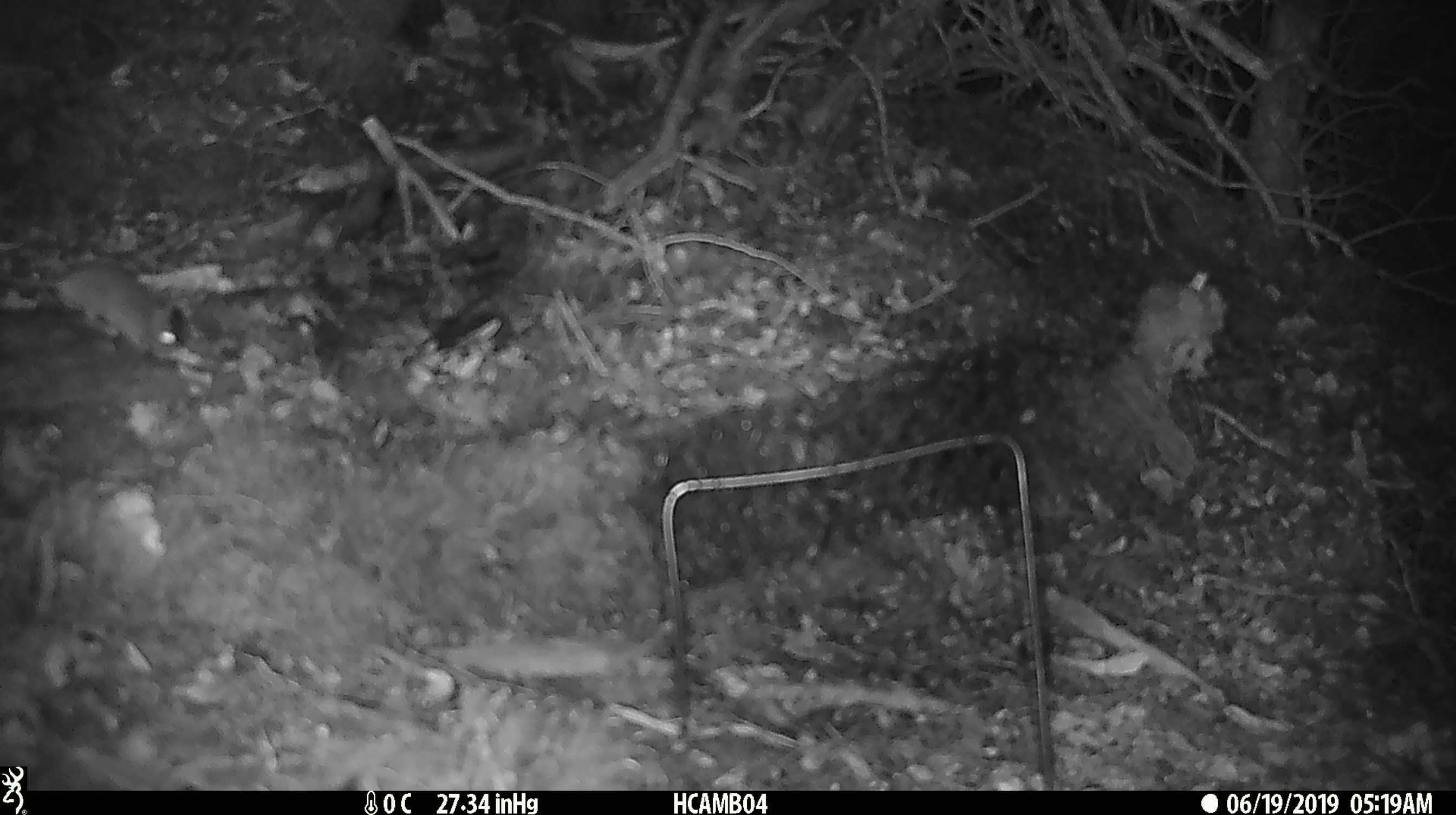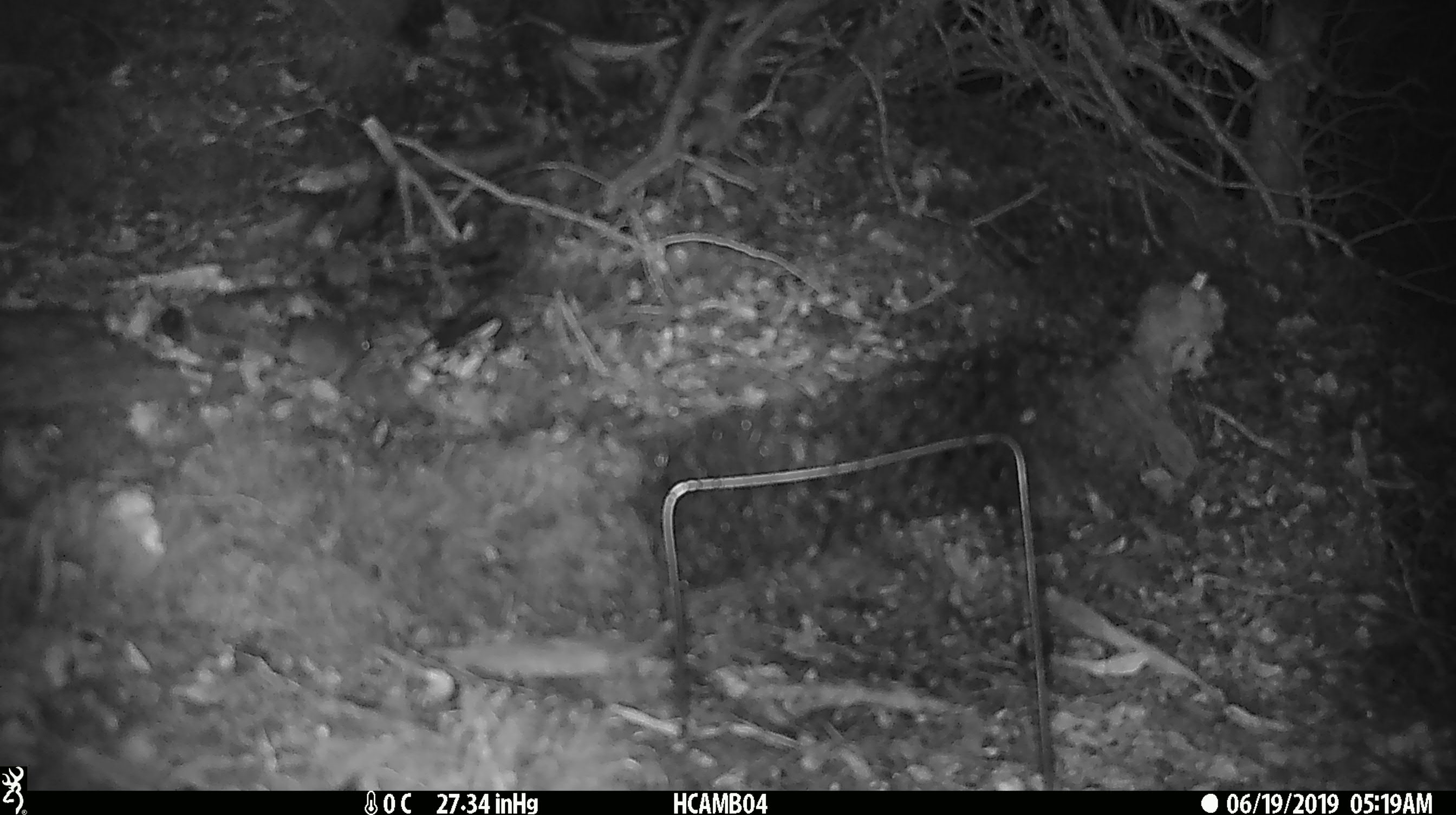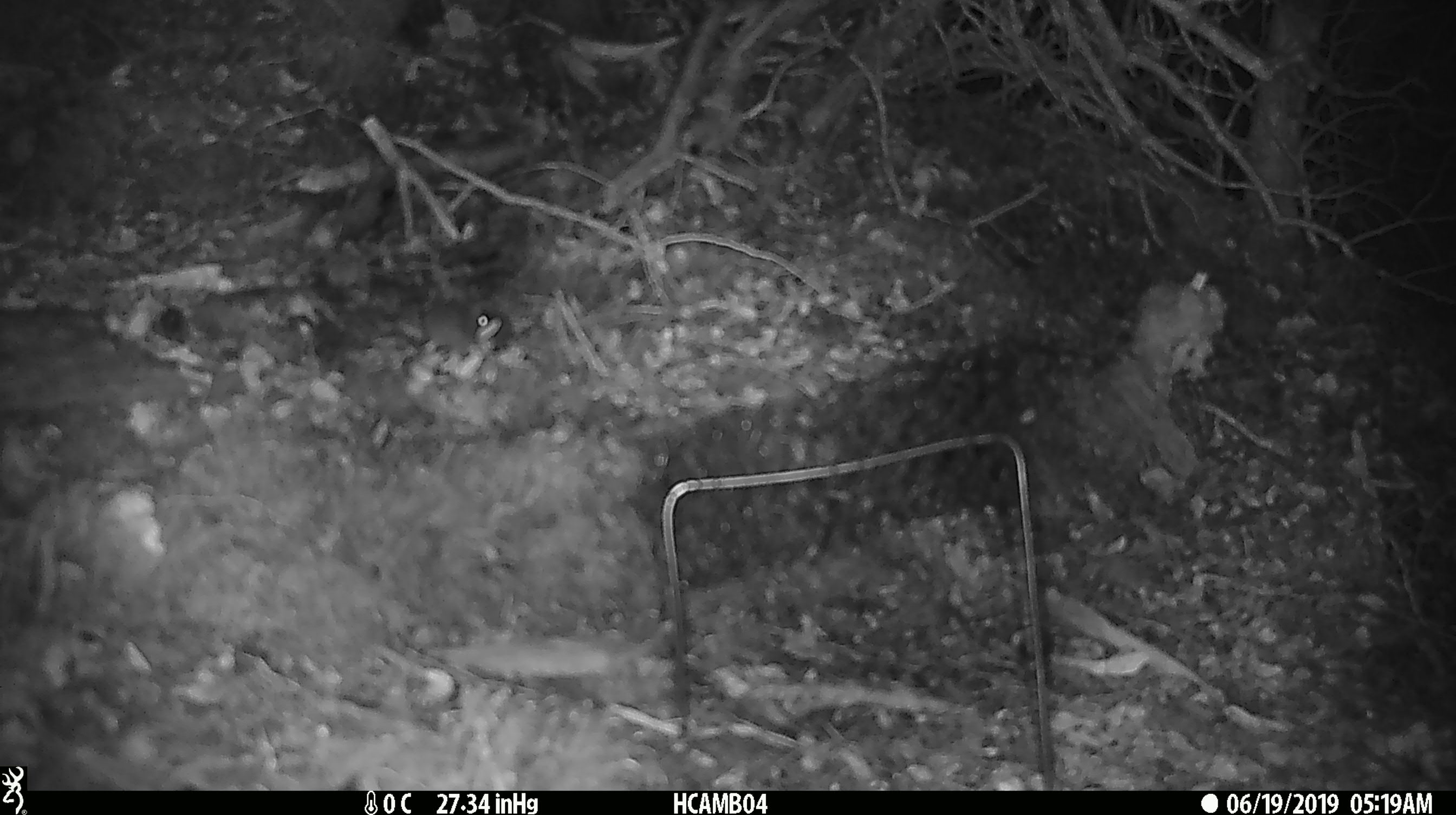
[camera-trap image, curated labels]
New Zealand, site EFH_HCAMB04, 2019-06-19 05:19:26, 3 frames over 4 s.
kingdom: Animalia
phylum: Chordata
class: Mammalia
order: Rodentia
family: Muridae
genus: Mus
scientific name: Mus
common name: mouse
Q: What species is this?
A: Mouse (Mus).